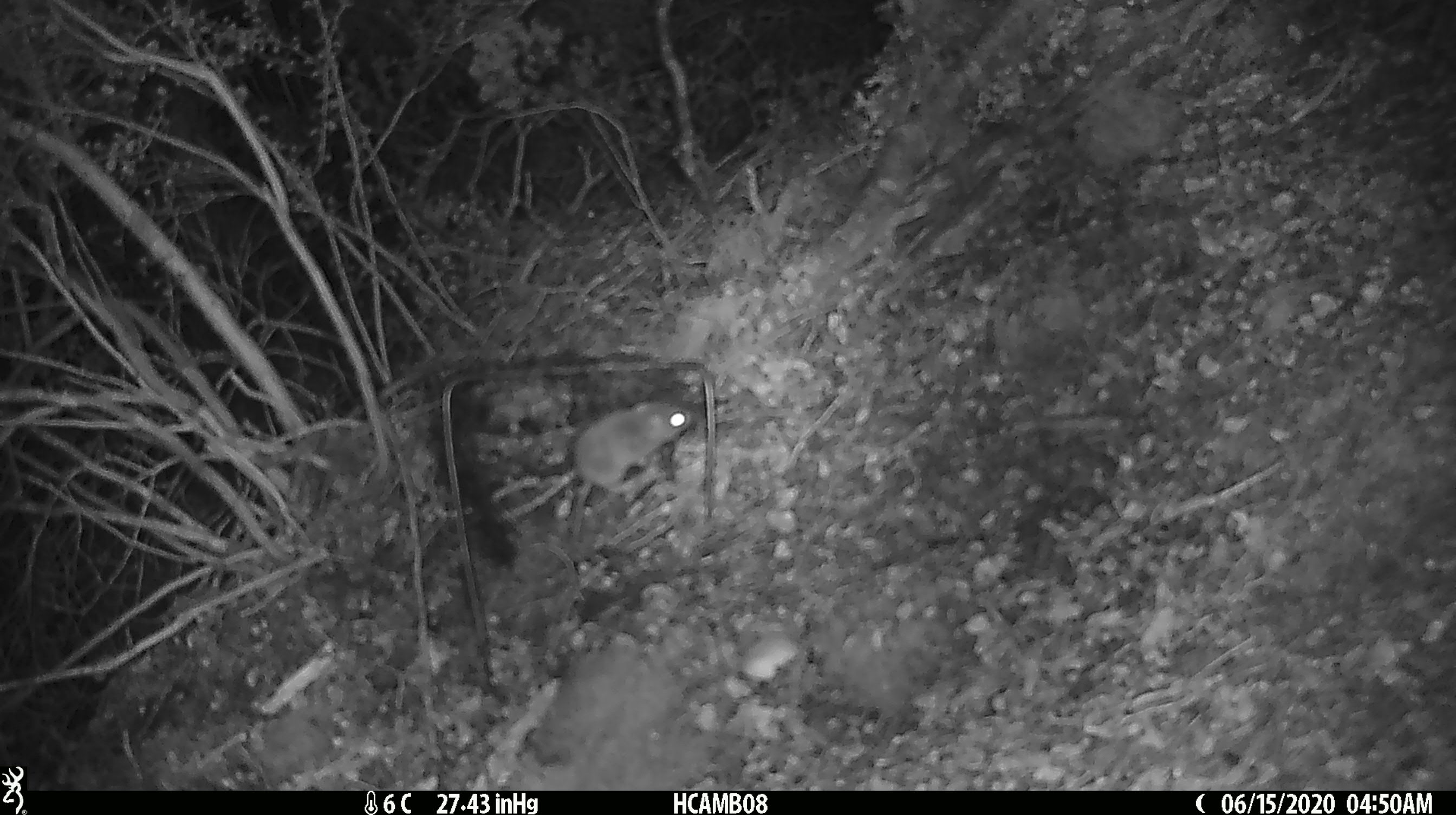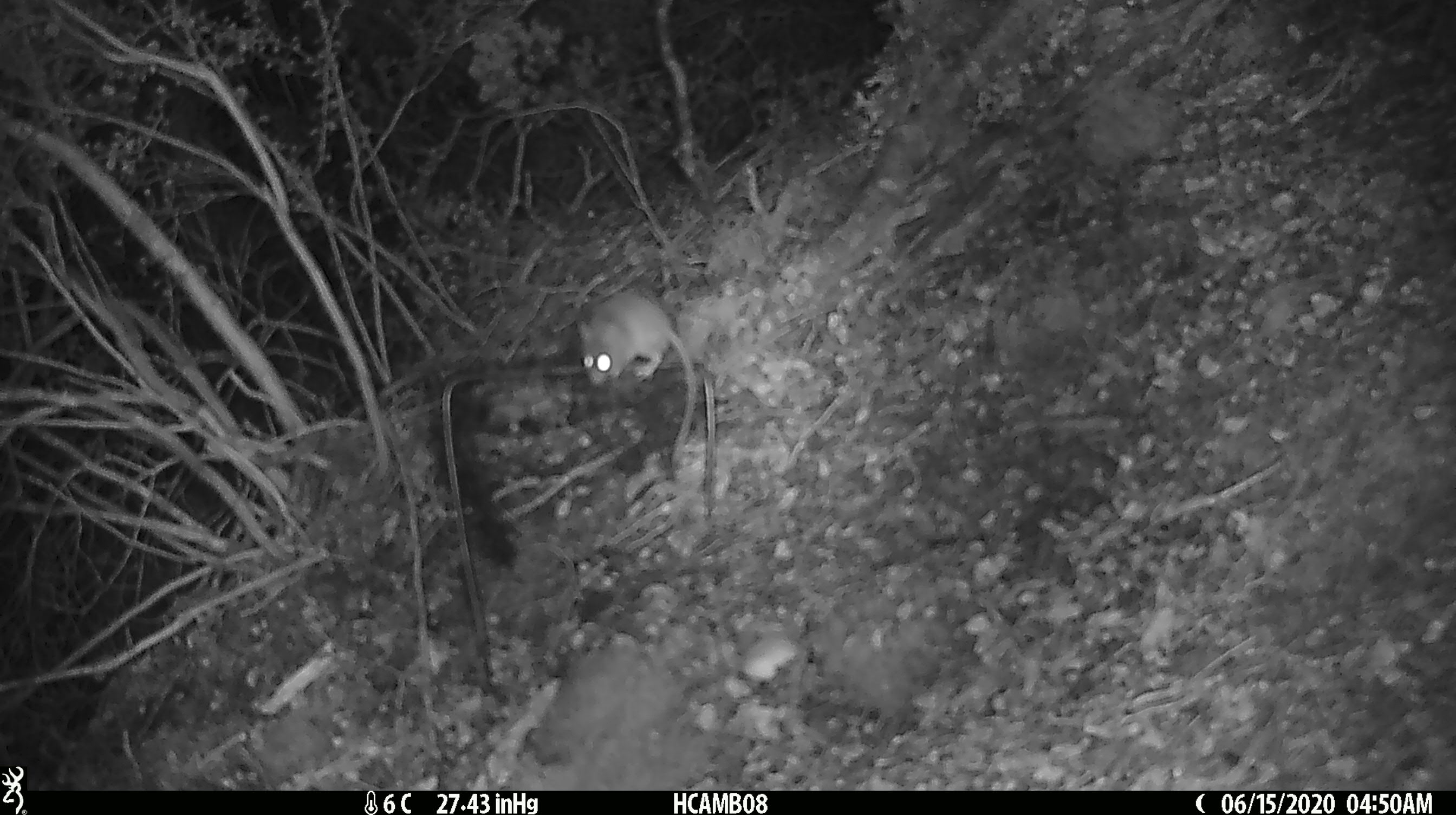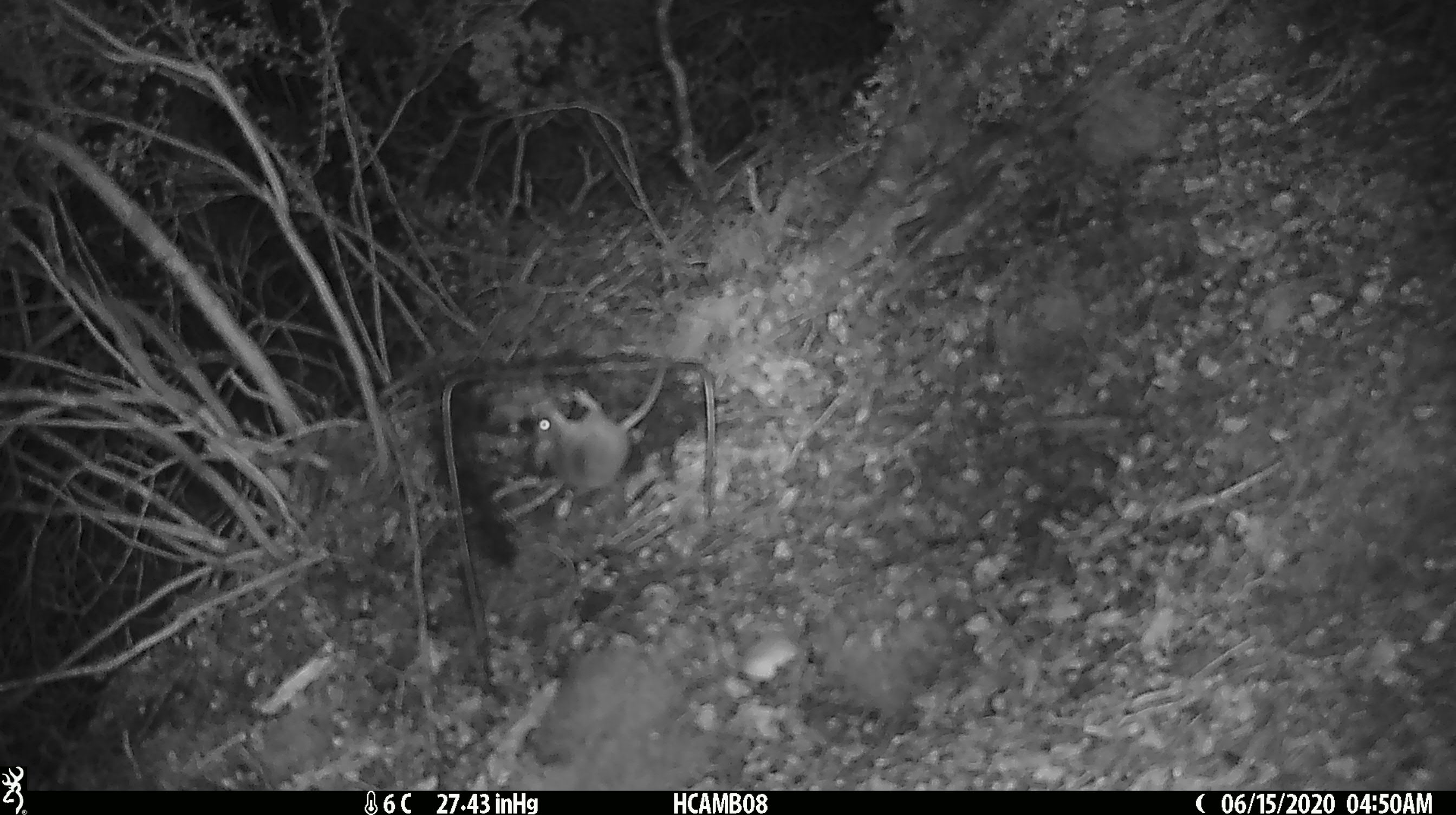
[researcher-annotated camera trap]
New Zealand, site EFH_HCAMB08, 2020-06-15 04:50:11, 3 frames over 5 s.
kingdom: Animalia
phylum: Chordata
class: Mammalia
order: Rodentia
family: Muridae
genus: Mus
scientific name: Mus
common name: mouse